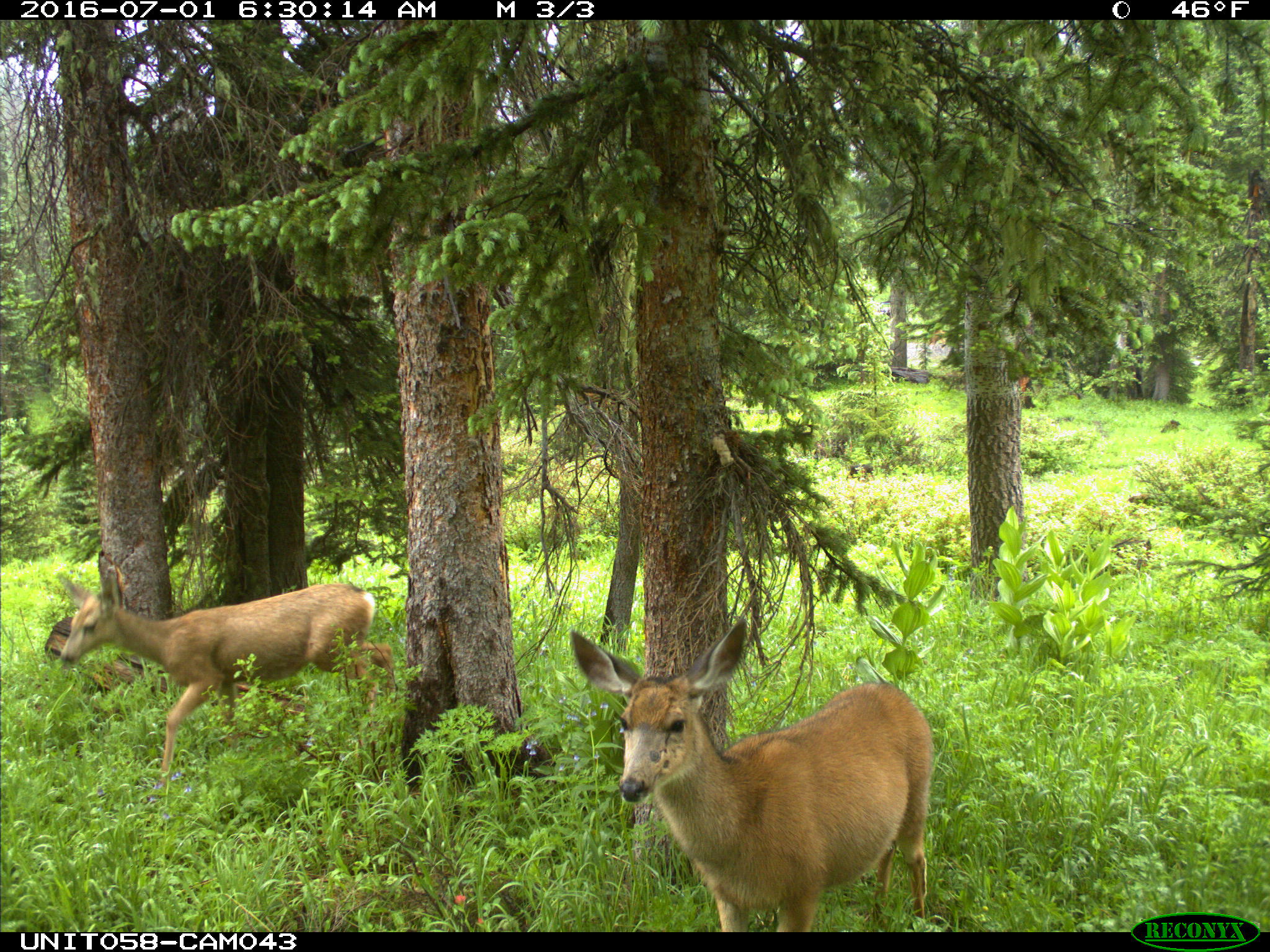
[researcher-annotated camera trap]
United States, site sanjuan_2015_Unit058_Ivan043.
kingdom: Animalia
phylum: Chordata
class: Mammalia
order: Artiodactyla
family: Cervidae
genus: Odocoileus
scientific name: Odocoileus hemionus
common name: mule deer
Odocoileus hemionus (mule deer).